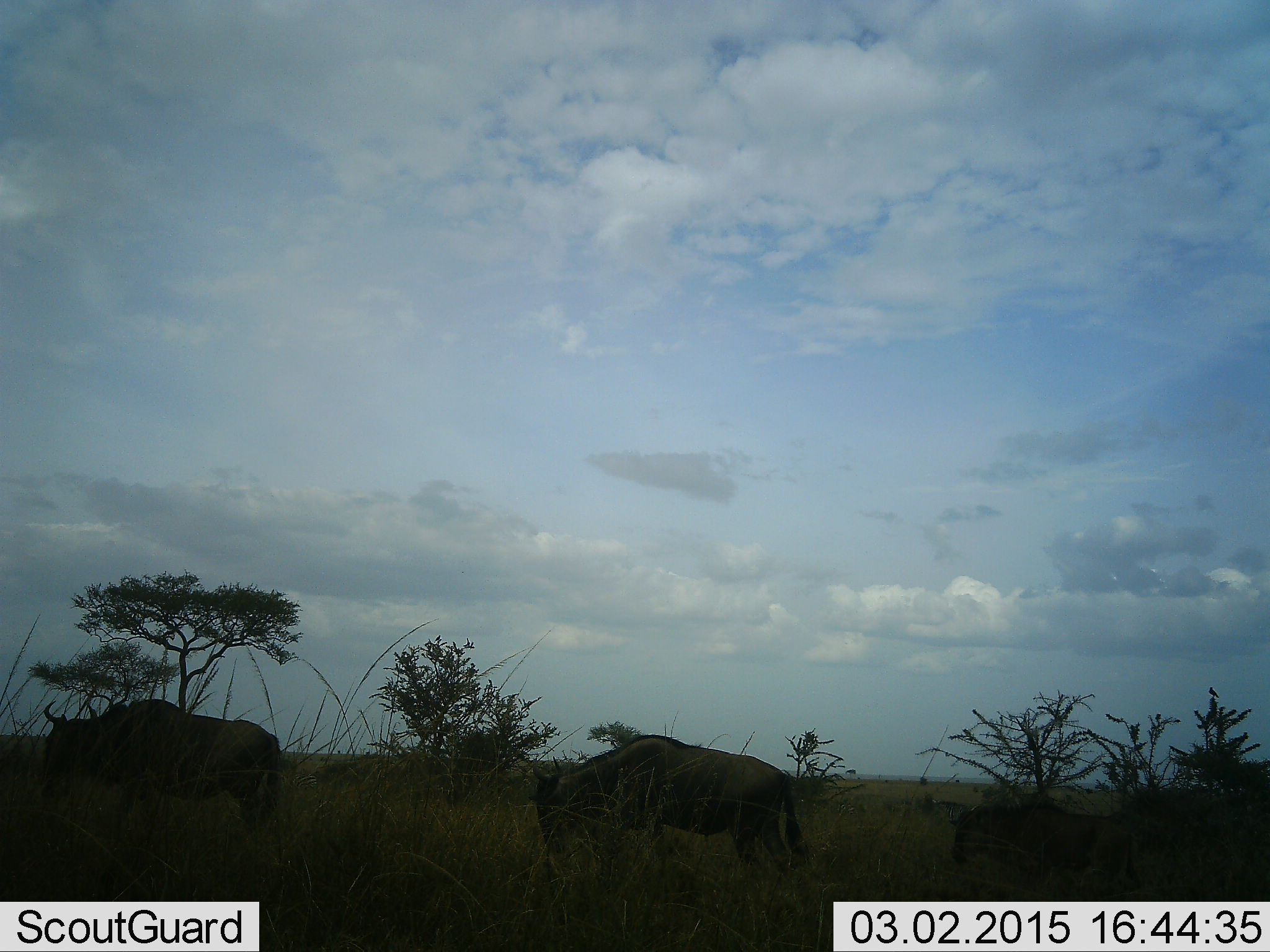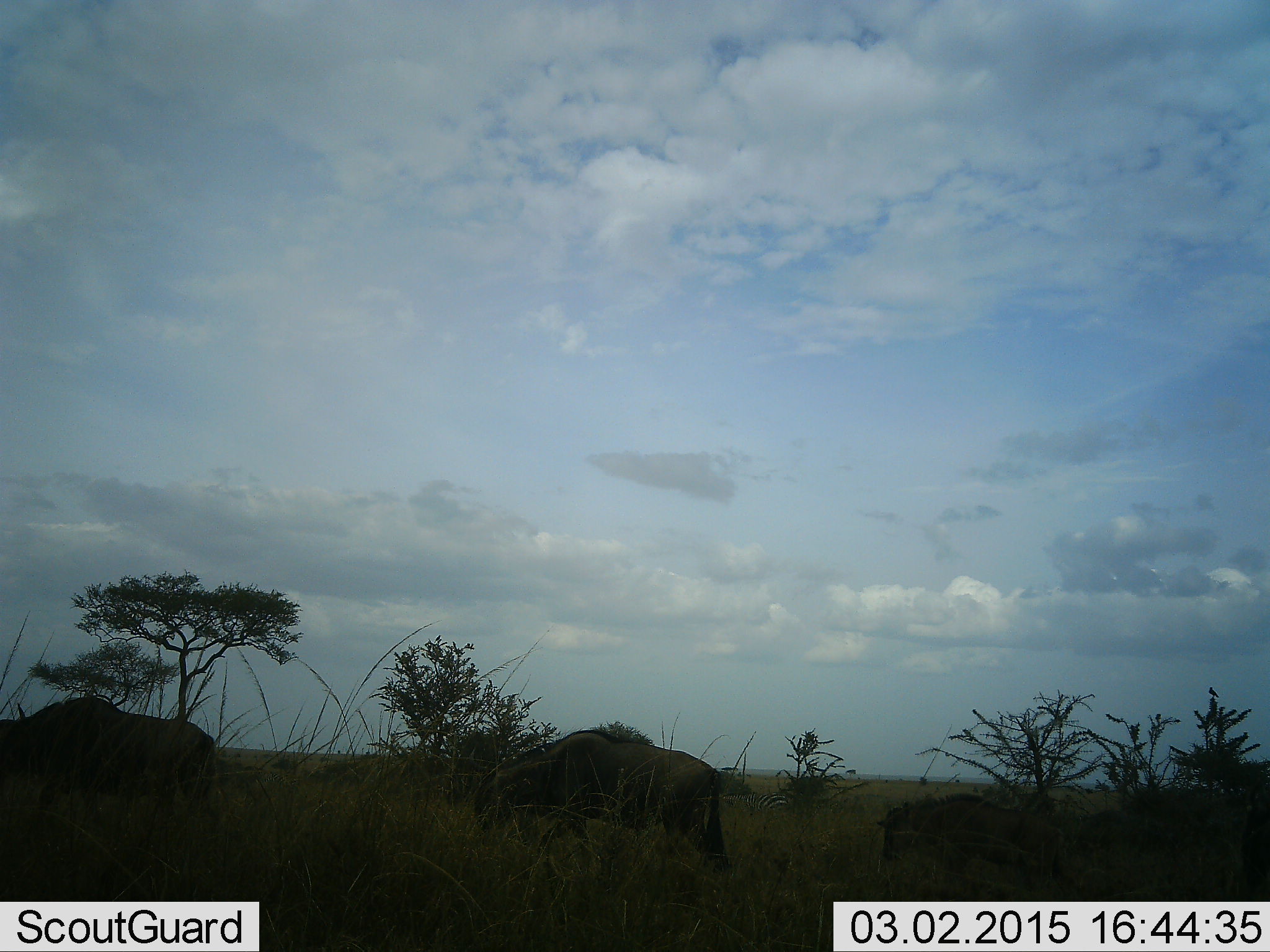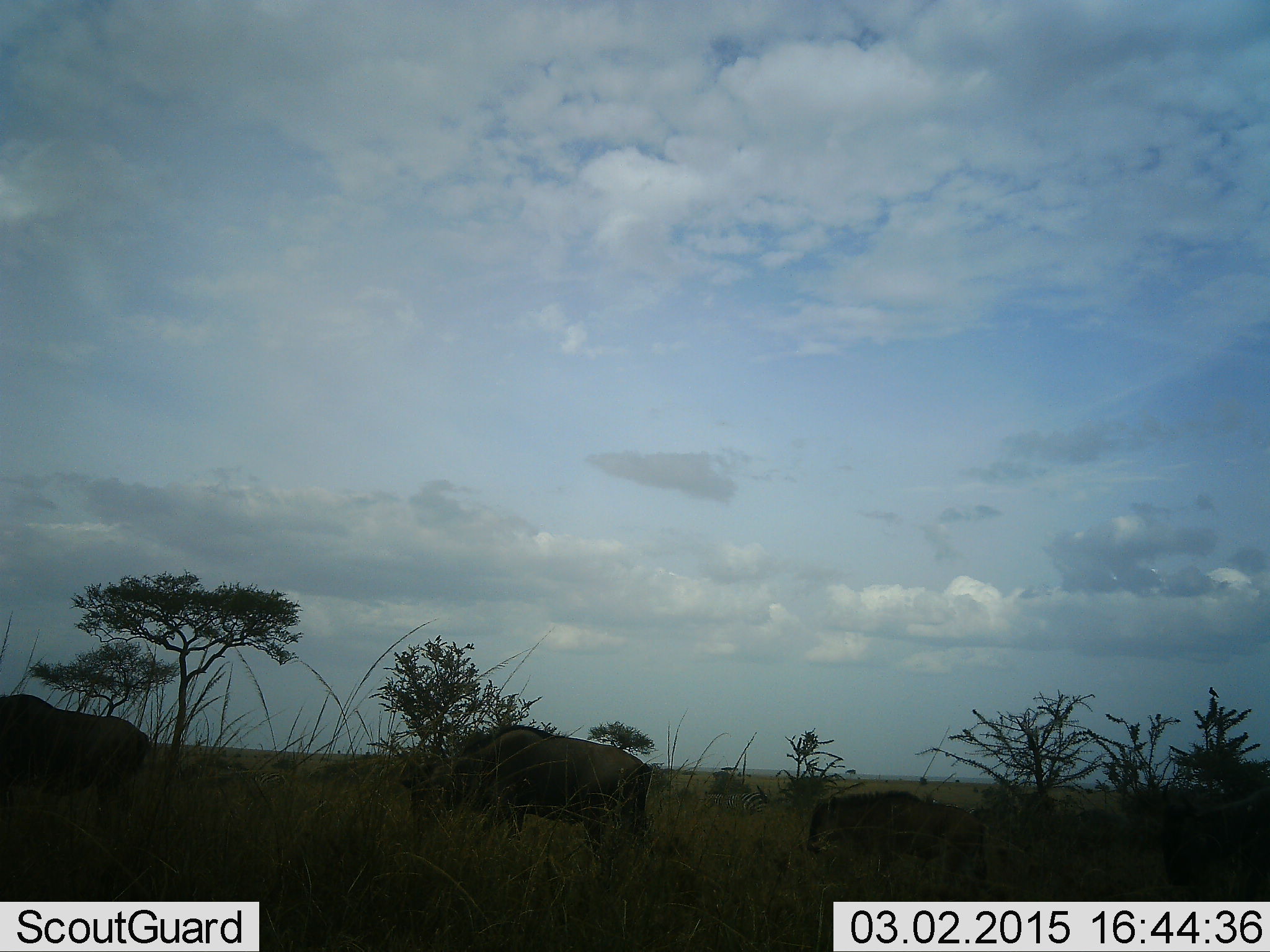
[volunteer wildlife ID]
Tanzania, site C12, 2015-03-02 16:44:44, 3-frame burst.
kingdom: Animalia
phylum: Chordata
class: Mammalia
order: Artiodactyla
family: Bovidae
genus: Connochaetes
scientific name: Connochaetes taurinus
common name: blue wildebeest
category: wildebeest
Wildebeest (blue wildebeest) (Connochaetes taurinus), count 4. Behavior (volunteer vote fractions): standing 8%, resting 0%, moving 100%, interacting 0%. Young present (vote fraction): 58%. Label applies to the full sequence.